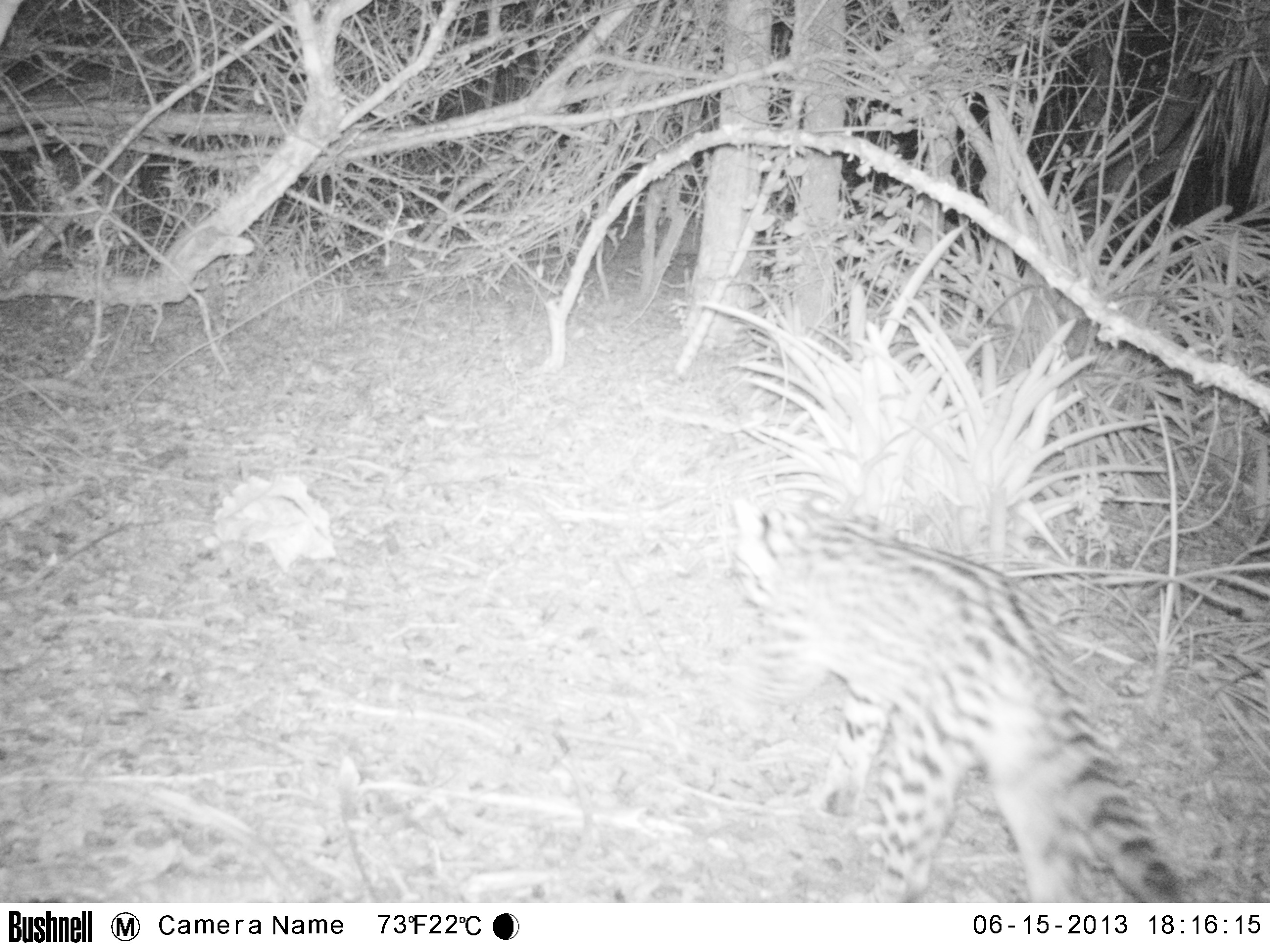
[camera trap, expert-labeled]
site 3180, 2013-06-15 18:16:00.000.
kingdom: Animalia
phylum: Chordata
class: Mammalia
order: Carnivora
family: Felidae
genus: Leopardus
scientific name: Leopardus pardalis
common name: ocelot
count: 1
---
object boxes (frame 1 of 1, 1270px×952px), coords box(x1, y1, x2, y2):
leopardus pardalis: box(731, 486, 1185, 901)